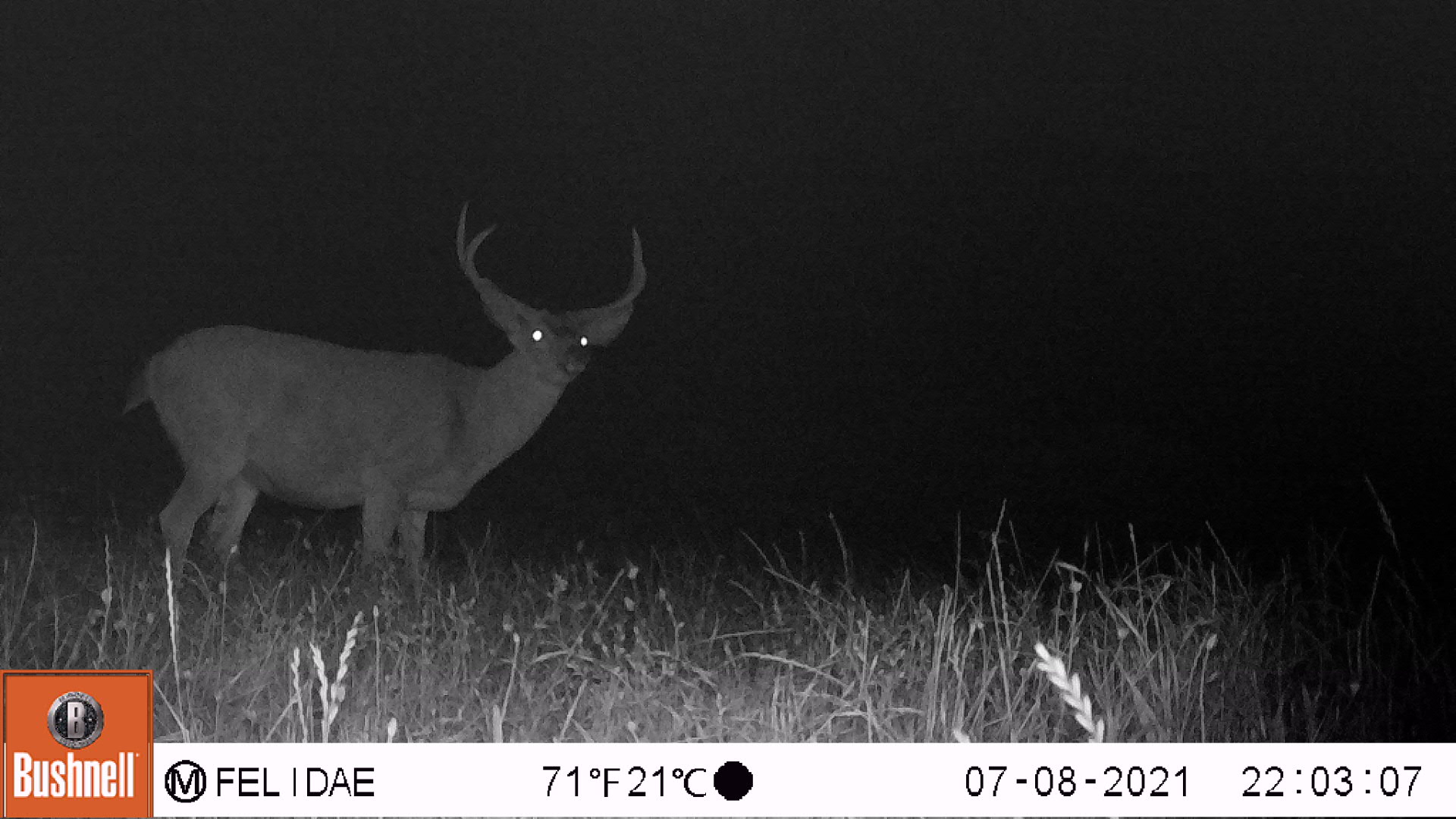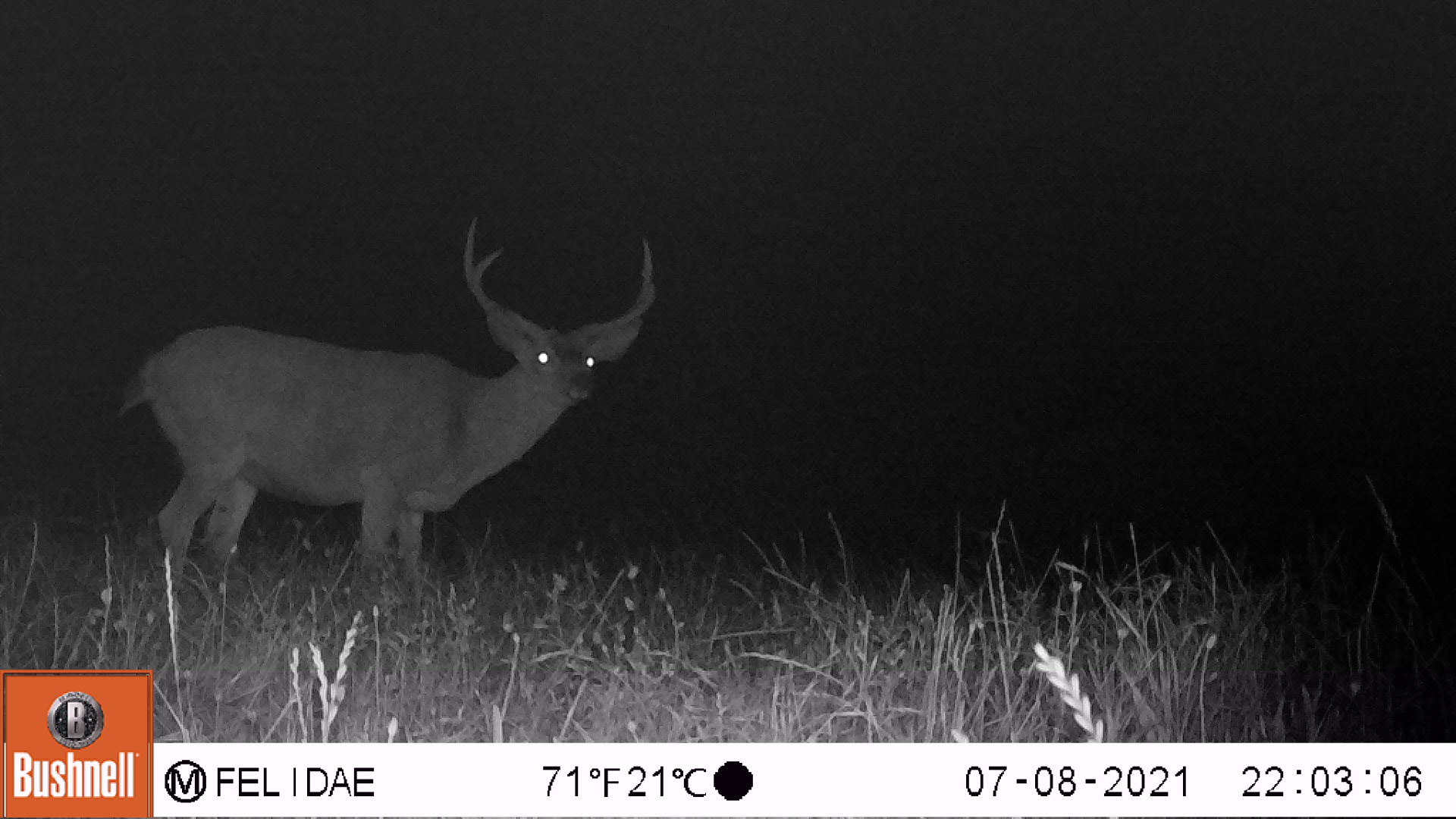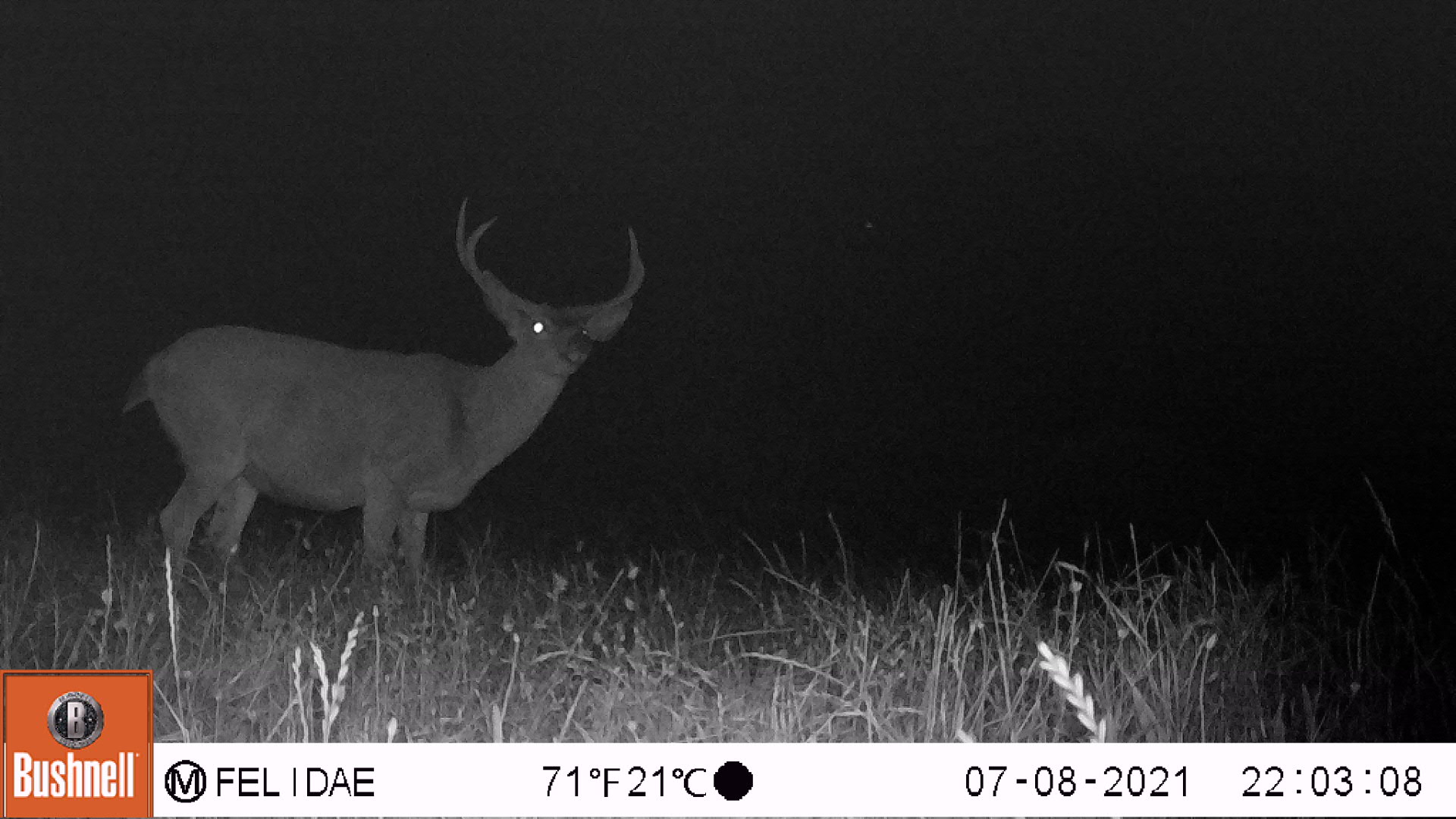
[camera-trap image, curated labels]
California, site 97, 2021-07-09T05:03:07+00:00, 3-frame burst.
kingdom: Animalia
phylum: Chordata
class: Mammalia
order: Artiodactyla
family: Cervidae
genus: Odocoileus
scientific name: Odocoileus hemionus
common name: mule deer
Mule deer (Odocoileus hemionus).